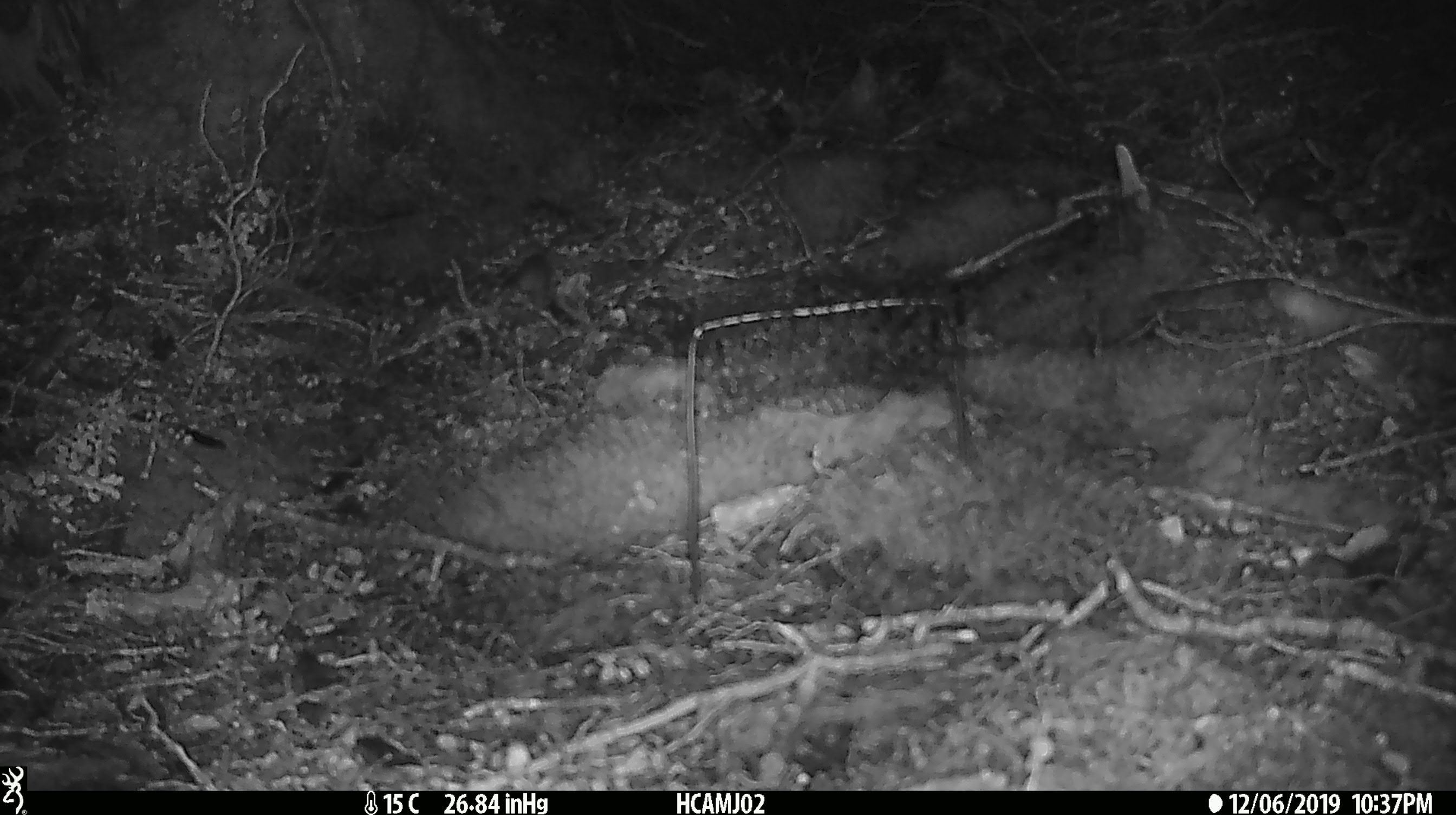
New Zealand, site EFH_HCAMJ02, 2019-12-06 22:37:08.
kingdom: Animalia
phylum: Chordata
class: Mammalia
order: Rodentia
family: Muridae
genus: Mus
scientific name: Mus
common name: mouse